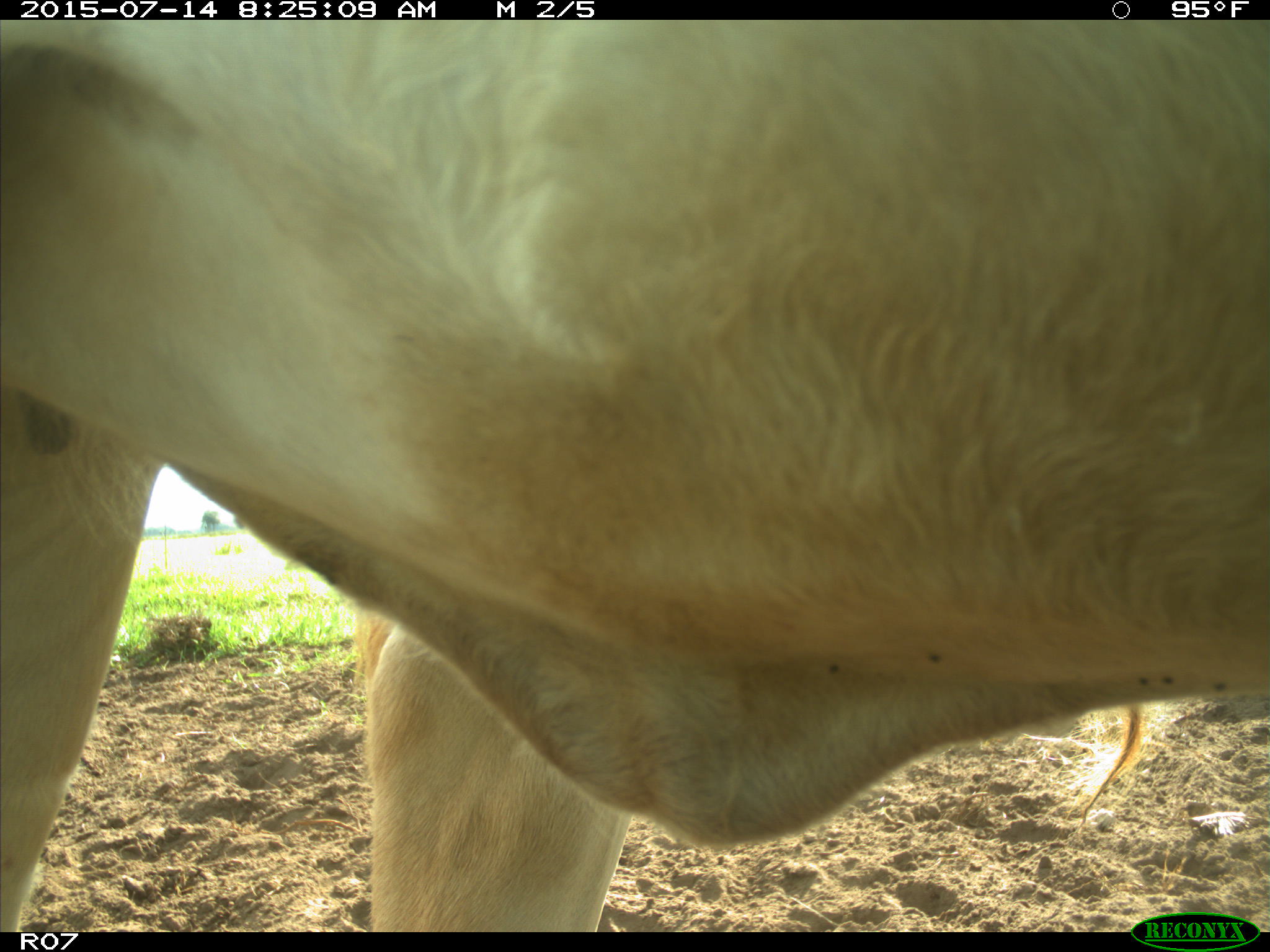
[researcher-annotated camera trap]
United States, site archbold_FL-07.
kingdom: Animalia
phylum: Chordata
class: Mammalia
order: Artiodactyla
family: Bovidae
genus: Bos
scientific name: Bos taurus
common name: domestic cow